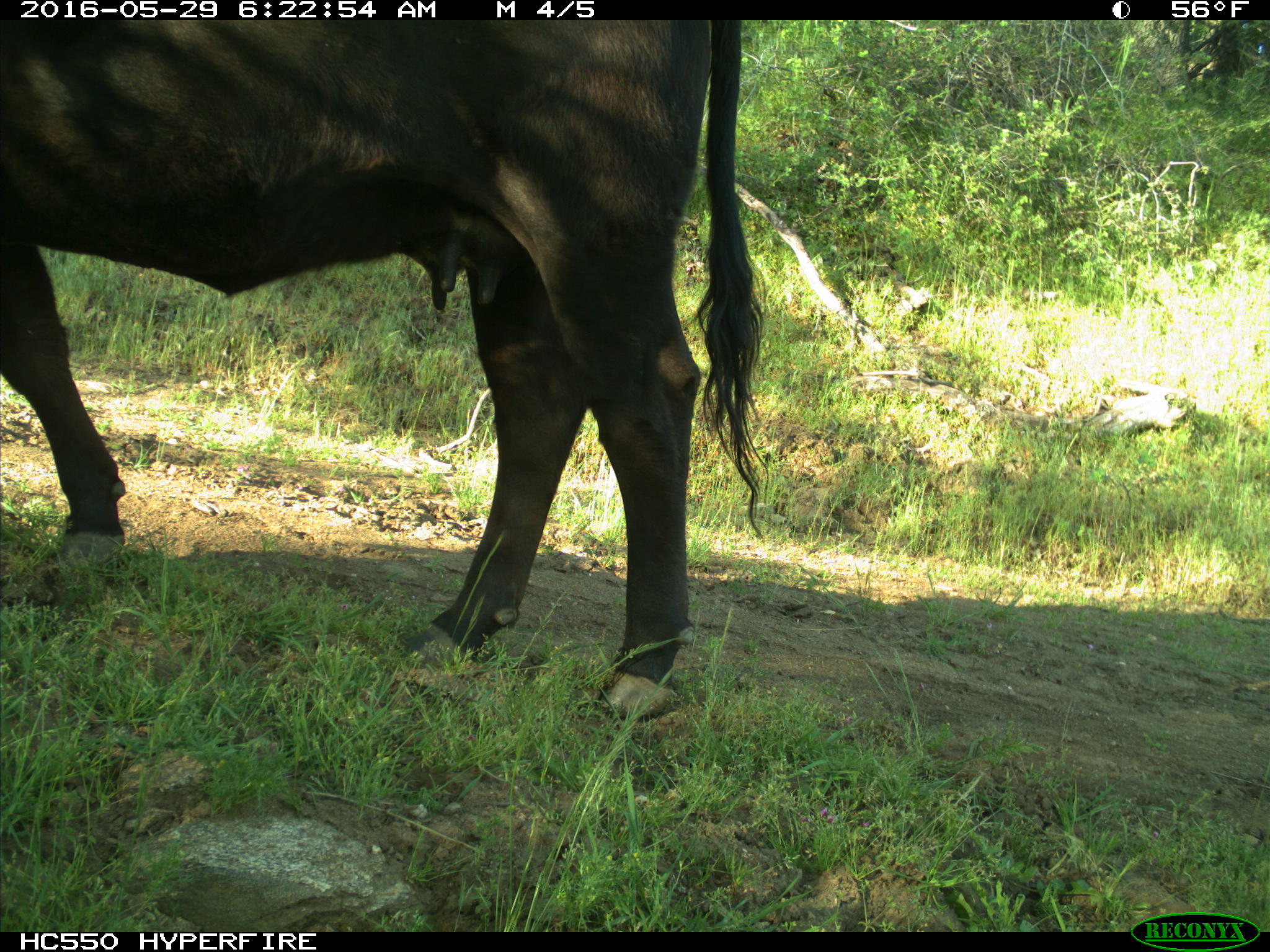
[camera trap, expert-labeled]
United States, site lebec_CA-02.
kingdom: Animalia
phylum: Chordata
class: Mammalia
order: Artiodactyla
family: Bovidae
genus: Bos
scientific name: Bos taurus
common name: domestic cow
Bos taurus (domestic cow).